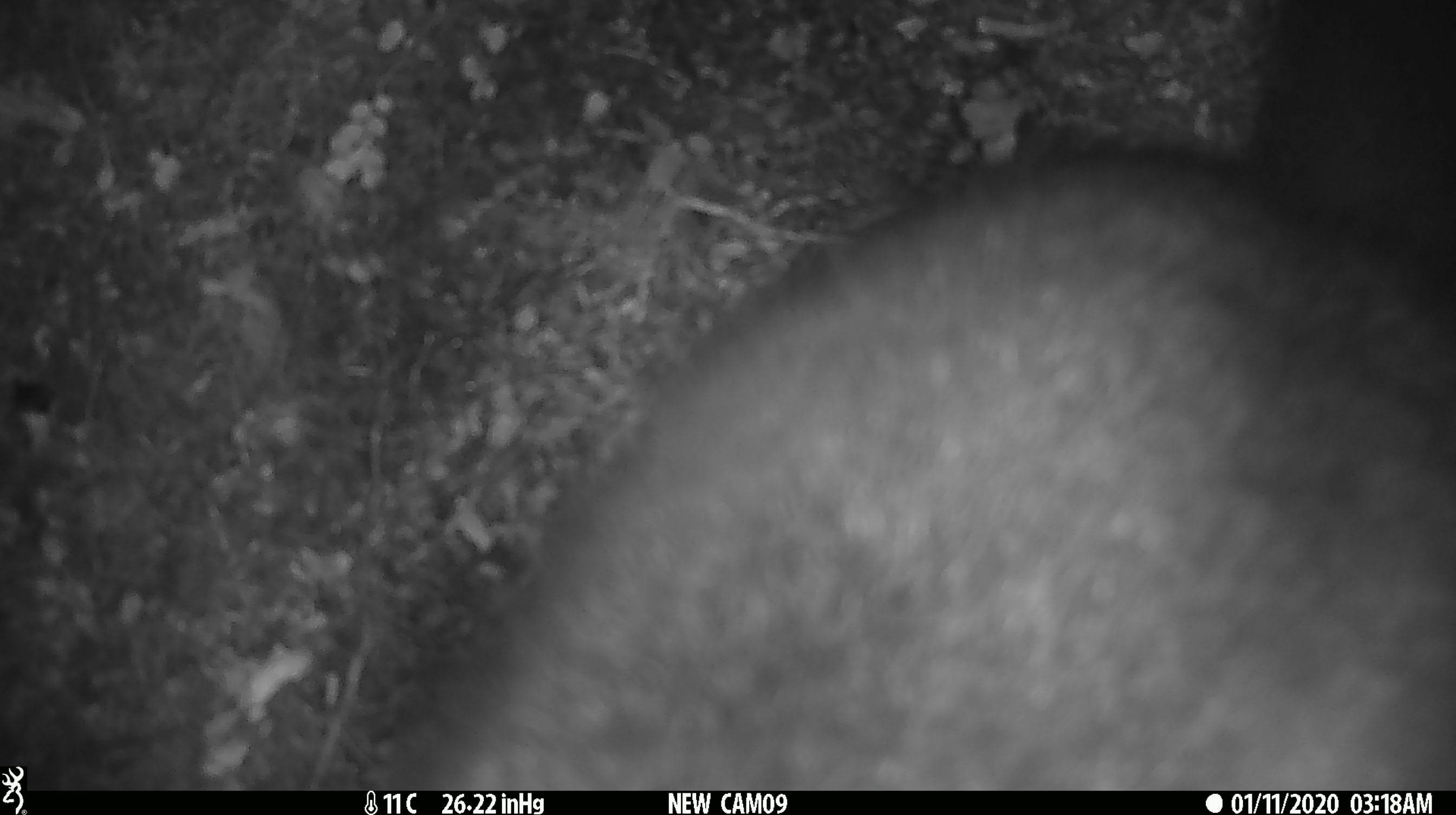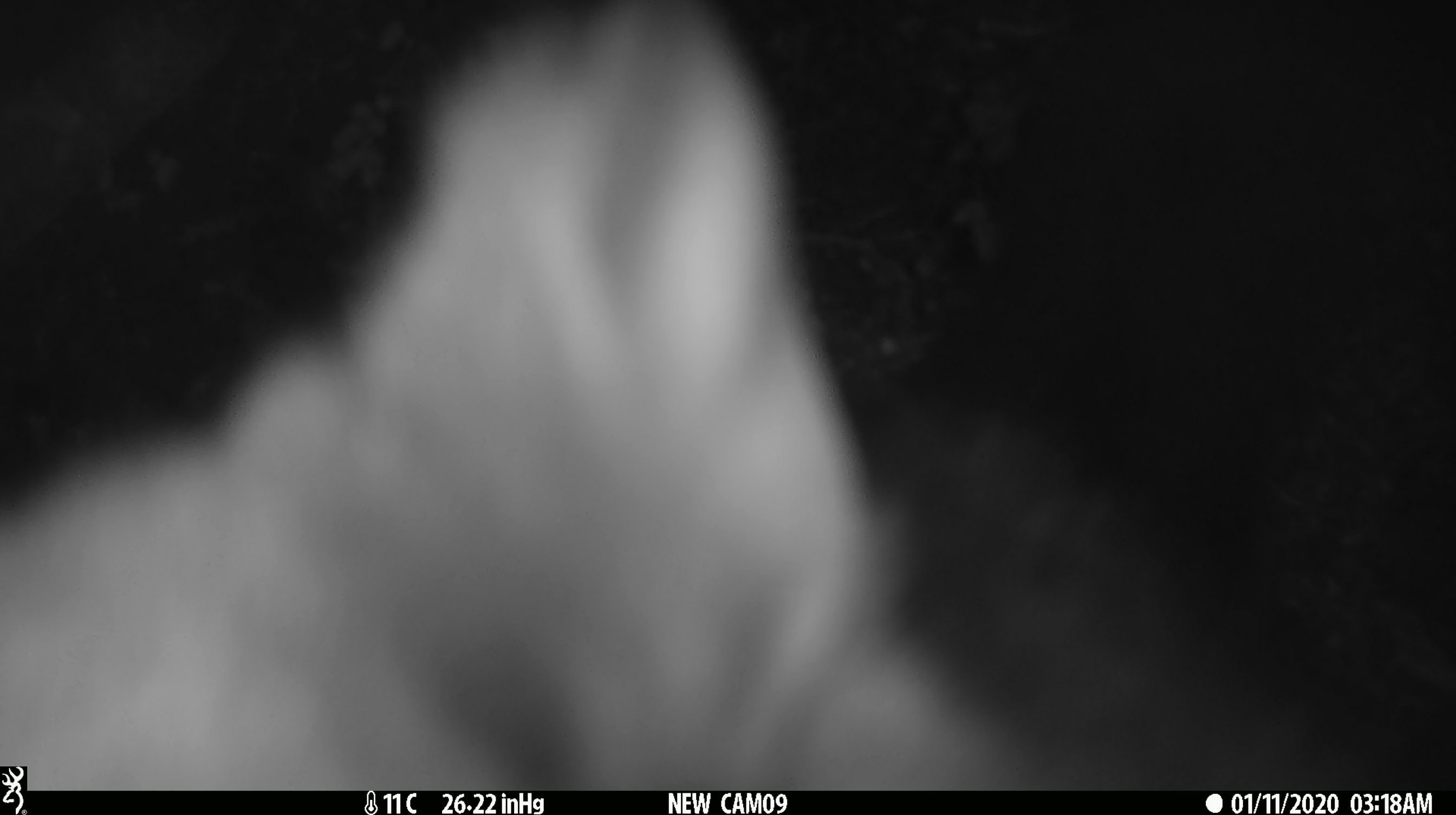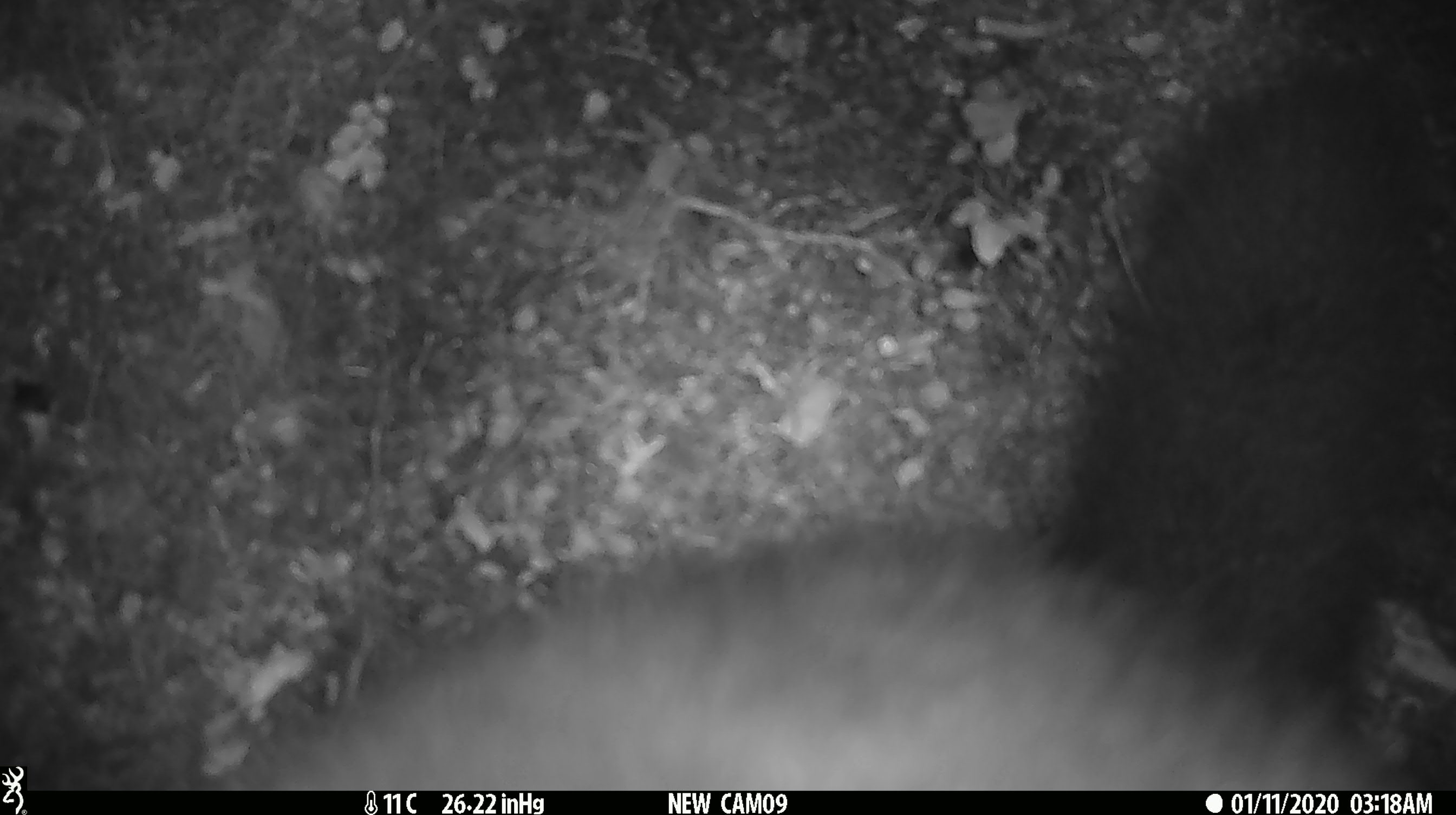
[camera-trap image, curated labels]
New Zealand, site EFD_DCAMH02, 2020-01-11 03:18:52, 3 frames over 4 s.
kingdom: Animalia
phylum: Chordata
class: Mammalia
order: Diprotodontia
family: Phalangeridae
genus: Trichosurus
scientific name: Trichosurus vulpecula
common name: common brushtail possum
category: possum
Possum (common brushtail possum) (Trichosurus vulpecula).